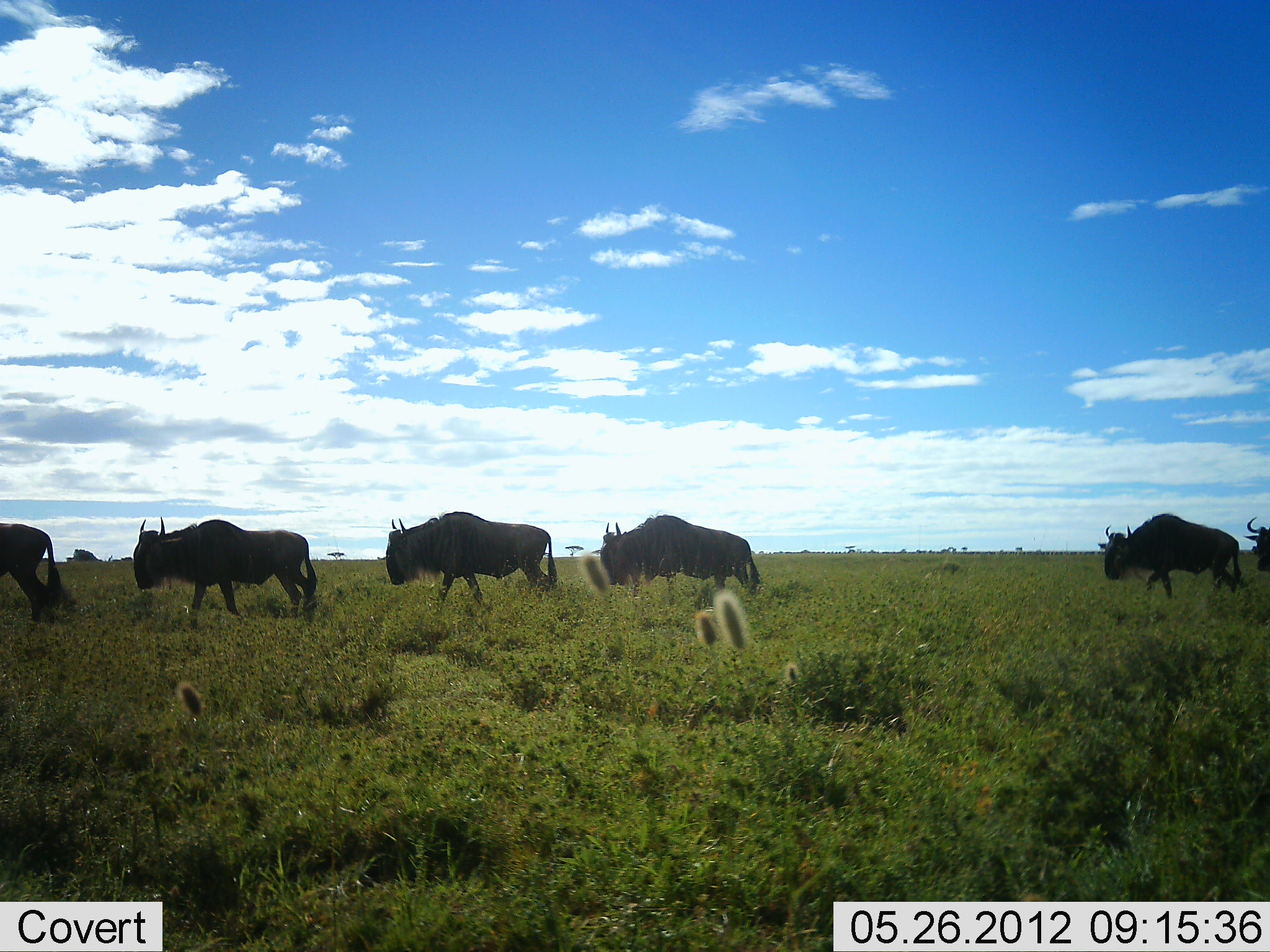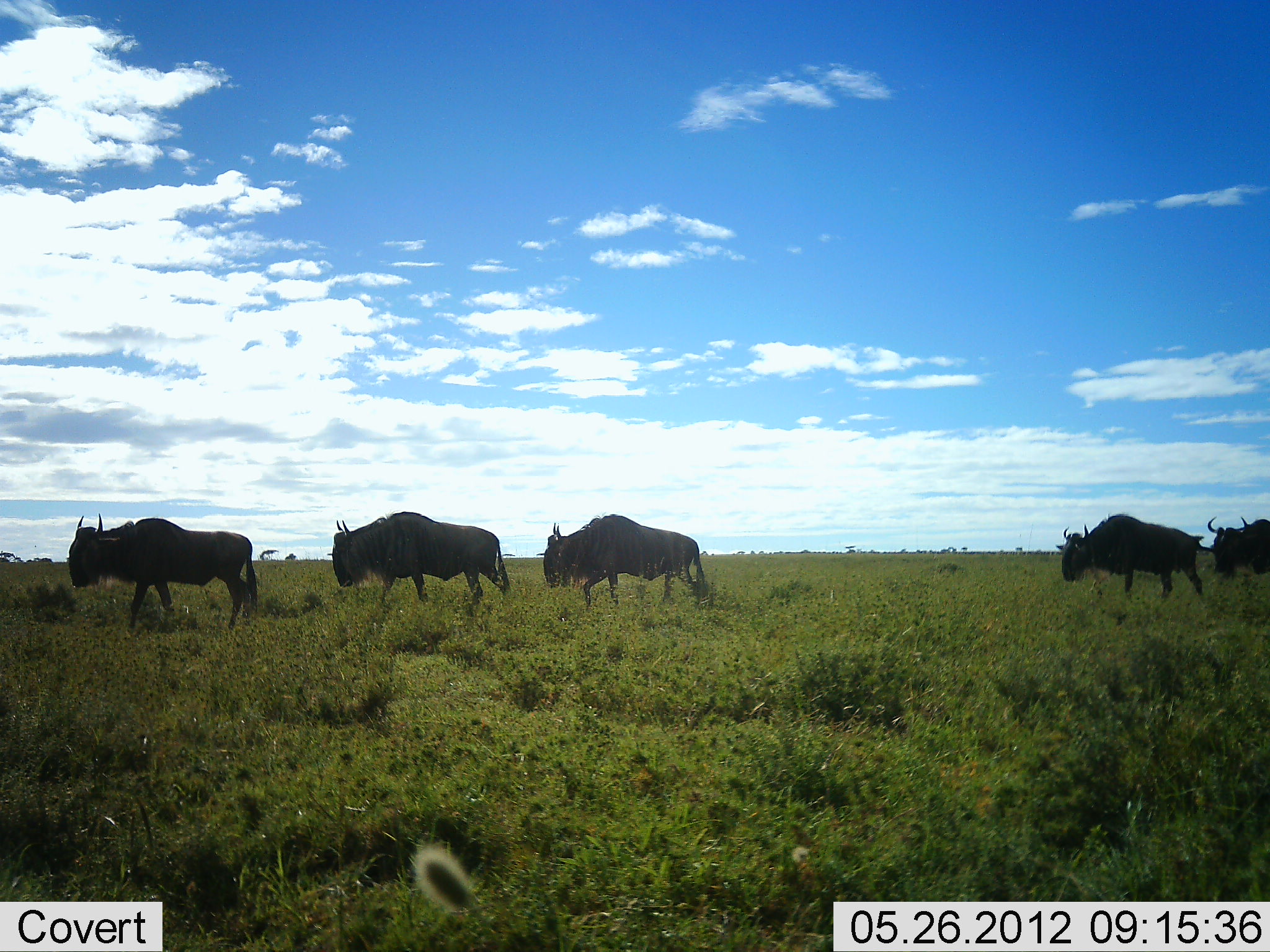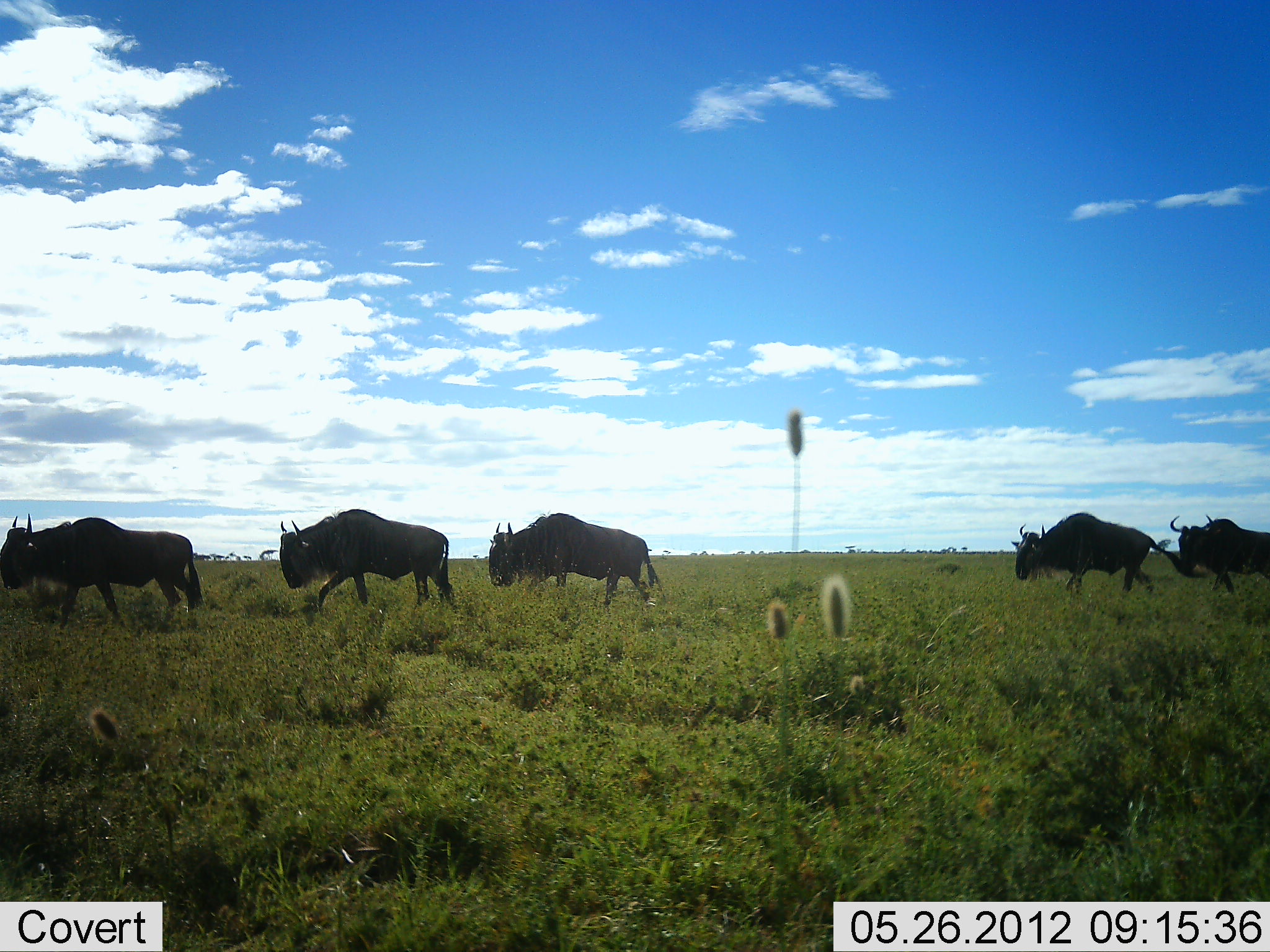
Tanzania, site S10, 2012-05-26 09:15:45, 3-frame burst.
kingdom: Animalia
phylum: Chordata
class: Mammalia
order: Artiodactyla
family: Bovidae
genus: Connochaetes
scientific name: Connochaetes taurinus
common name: blue wildebeest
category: wildebeest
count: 6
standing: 0%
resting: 0%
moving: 100%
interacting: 0%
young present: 0%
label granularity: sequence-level